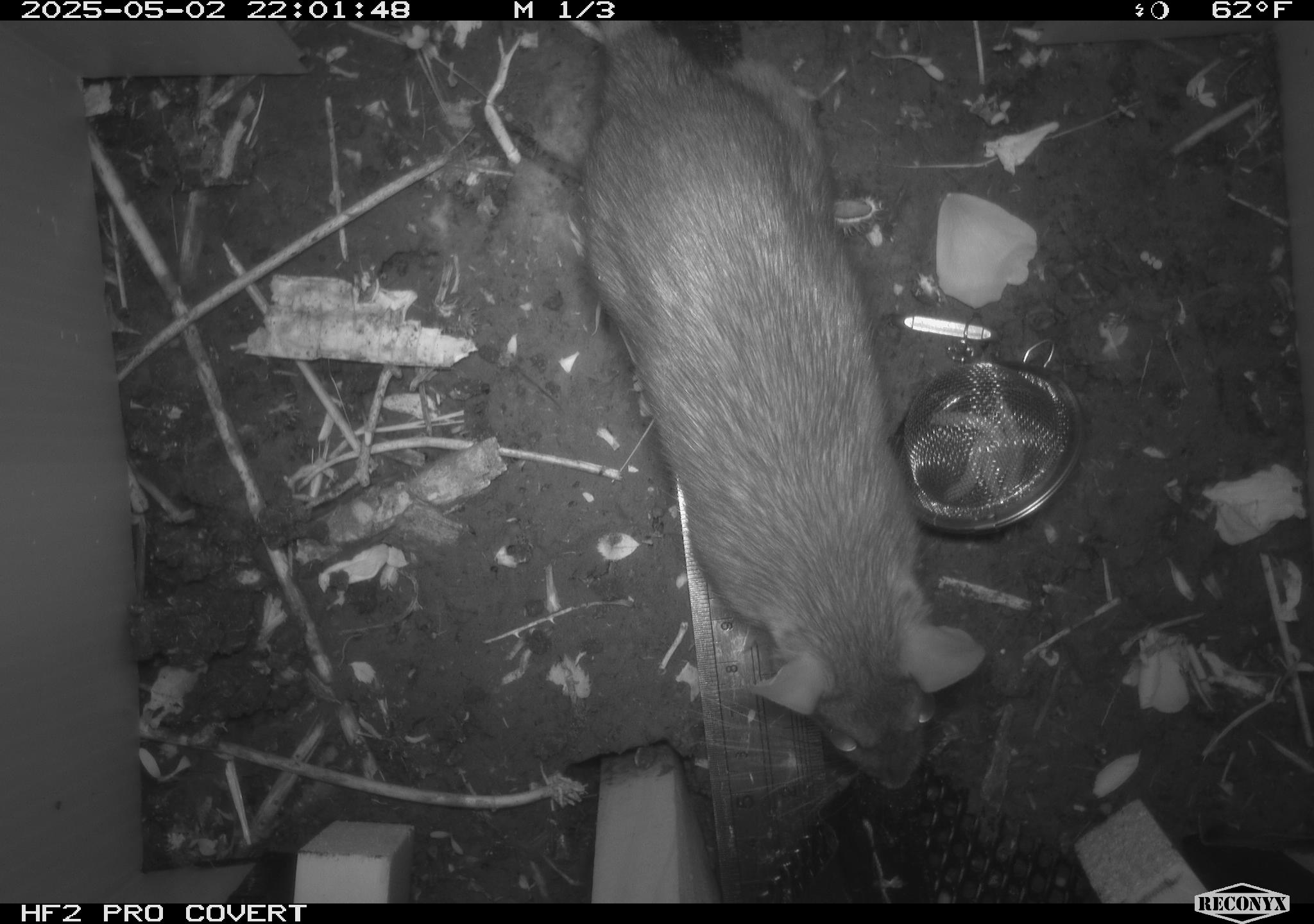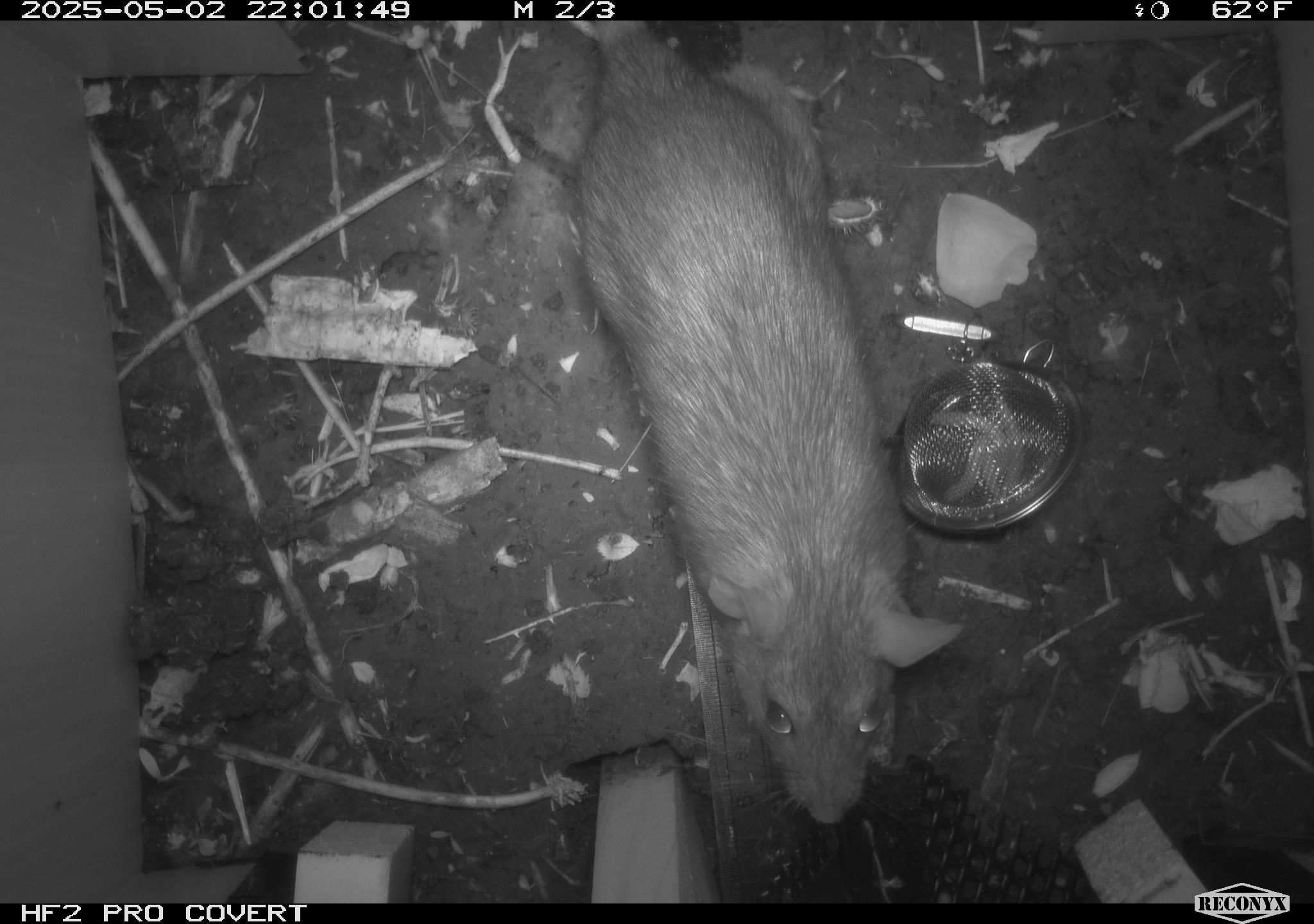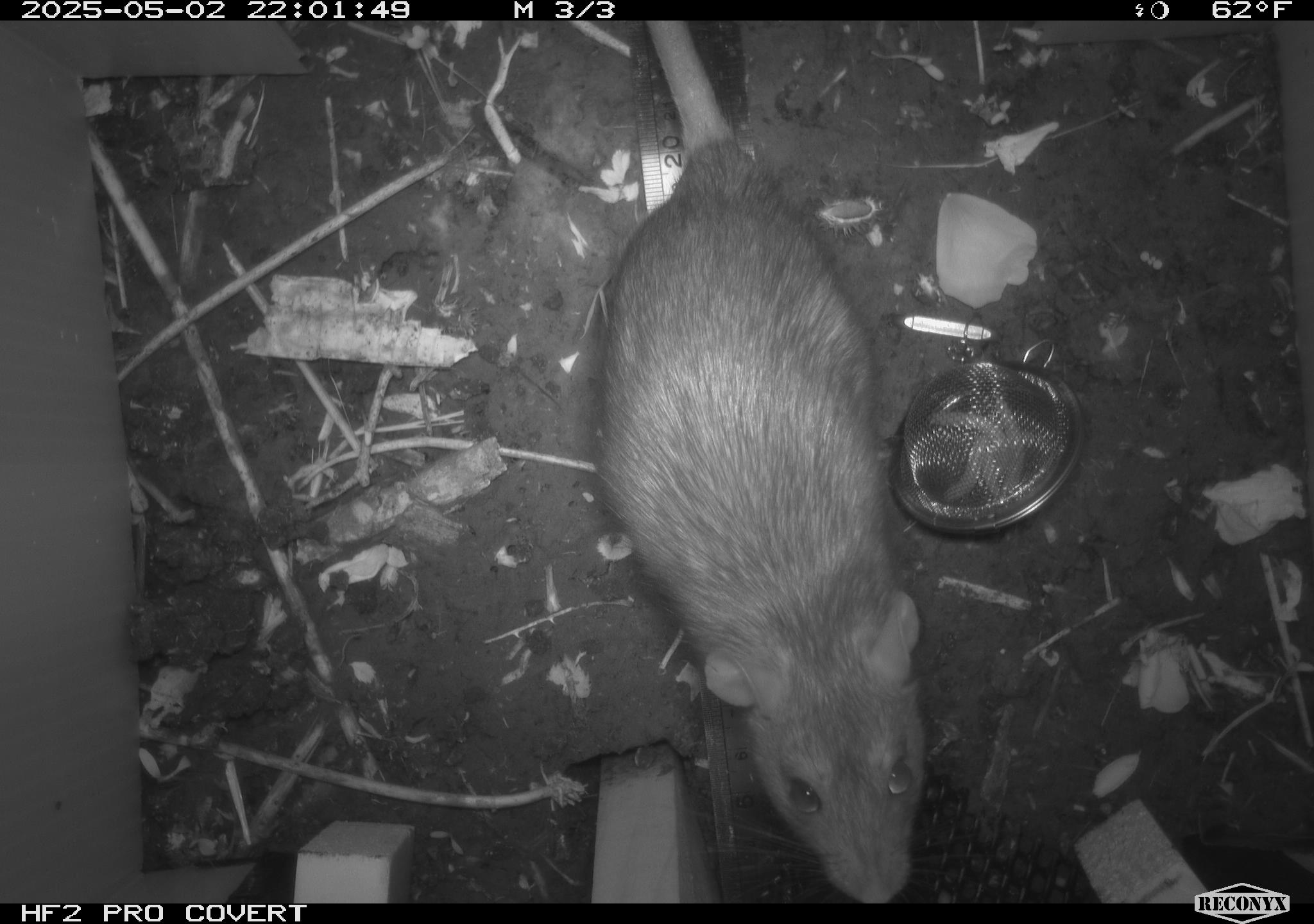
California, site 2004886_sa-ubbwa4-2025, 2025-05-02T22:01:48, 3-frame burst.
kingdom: Animalia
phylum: Chordata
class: Mammalia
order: Rodentia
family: Muridae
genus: Rattus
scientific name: Rattus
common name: rat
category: rattus species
Rattus species (rat) (Rattus).